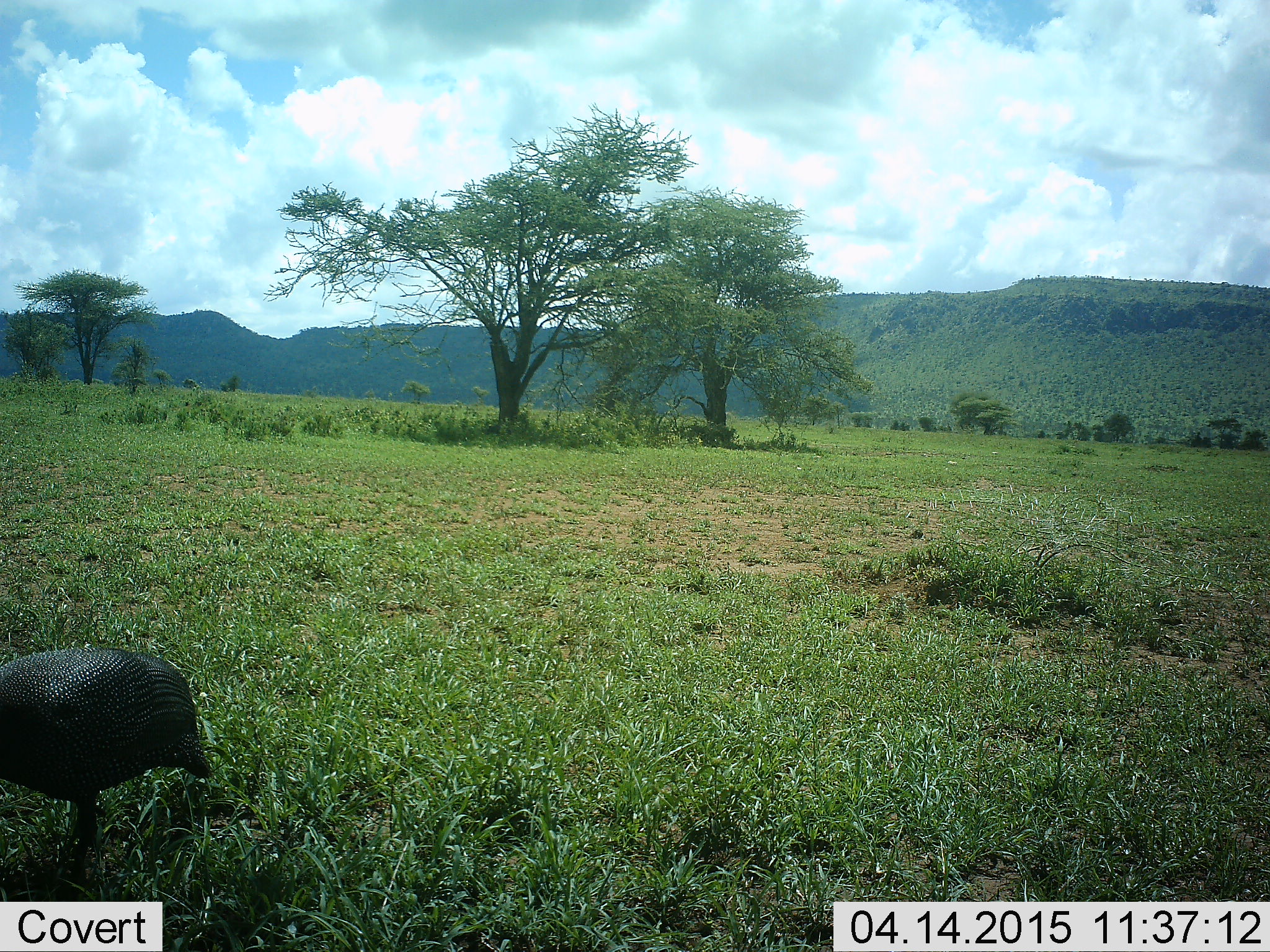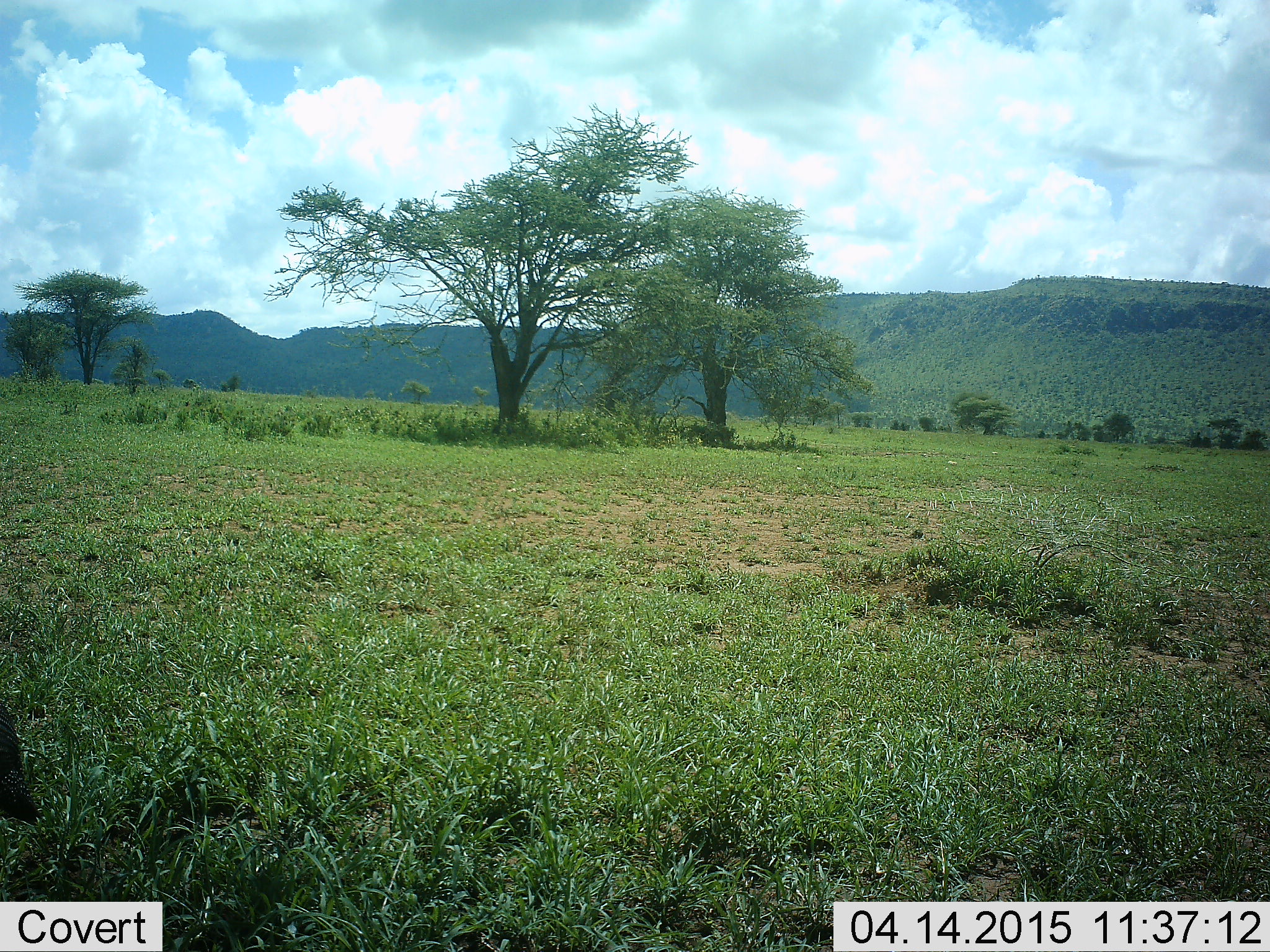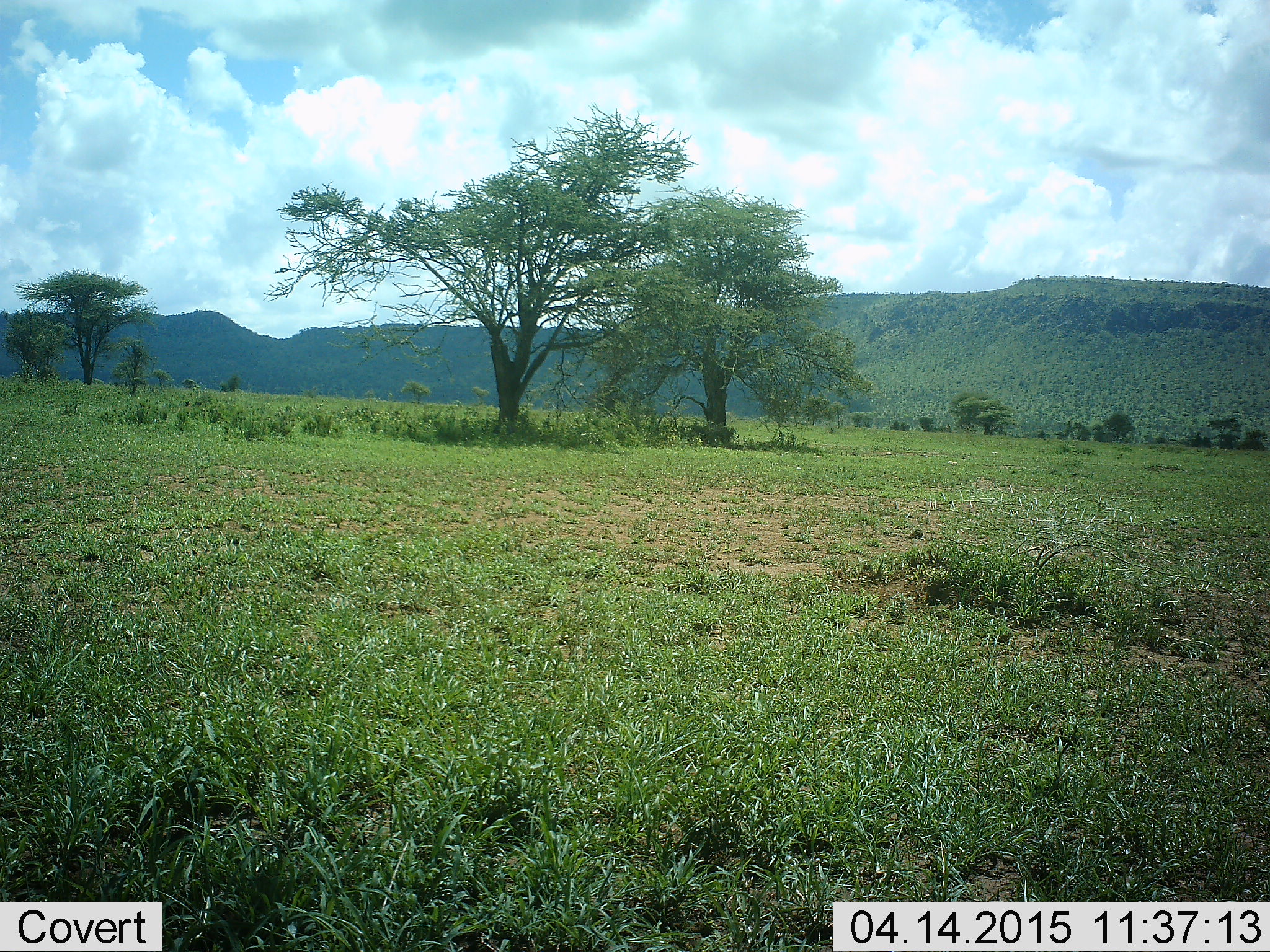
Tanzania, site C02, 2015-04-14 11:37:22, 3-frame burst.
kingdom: Animalia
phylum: Chordata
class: Aves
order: Galliformes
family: Numididae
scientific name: Numididae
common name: guinea fowl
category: guineafowl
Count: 1.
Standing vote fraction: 20%.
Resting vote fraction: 0%.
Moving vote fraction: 90%.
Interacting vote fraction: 0%.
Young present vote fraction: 0%.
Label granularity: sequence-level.